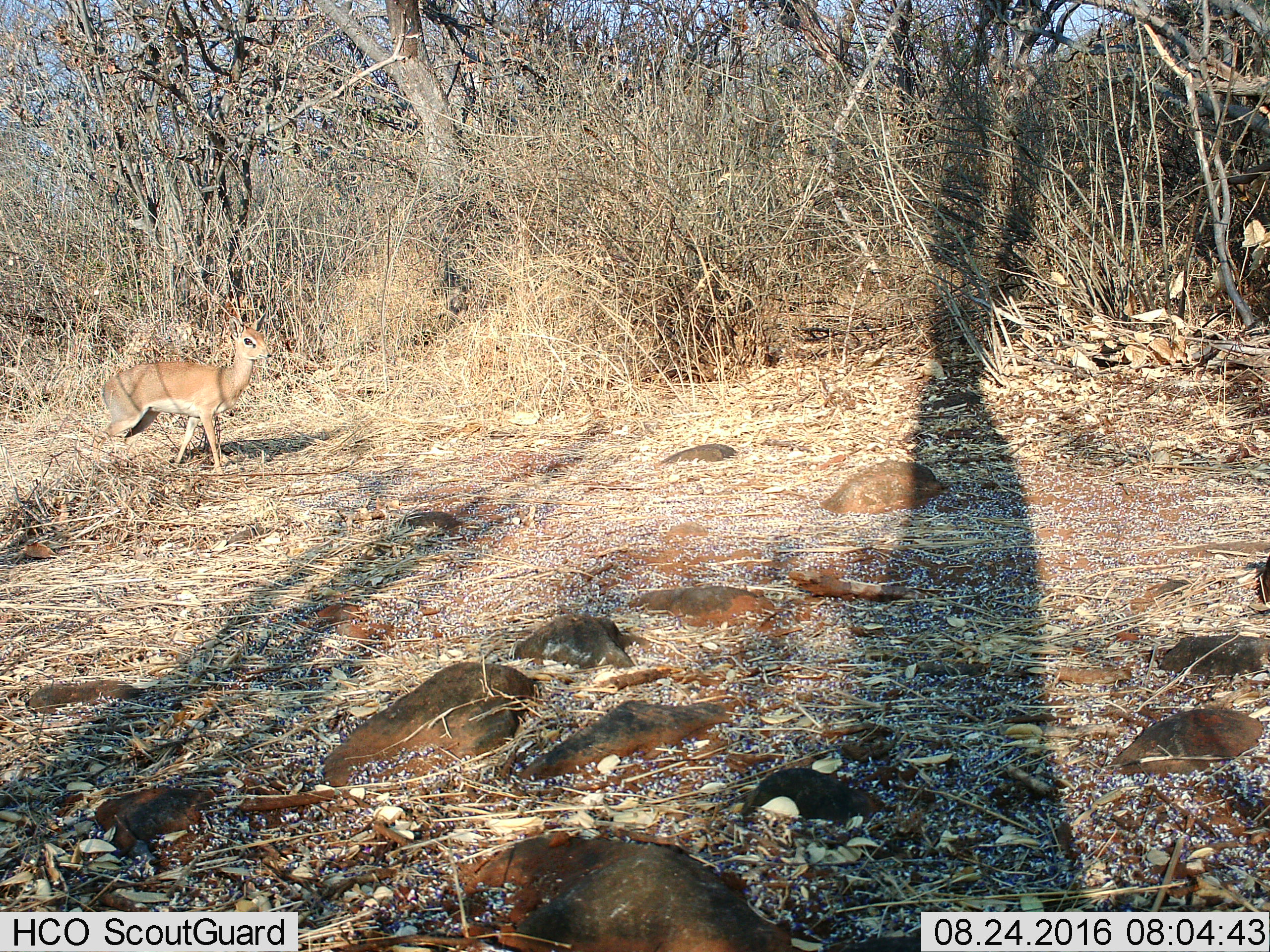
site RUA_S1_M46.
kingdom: Animalia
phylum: Chordata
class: Mammalia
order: Artiodactyla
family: Bovidae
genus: Madoqua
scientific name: Madoqua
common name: dik-dik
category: dikdik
Dikdik (dik-dik) (Madoqua), count 1. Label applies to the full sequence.